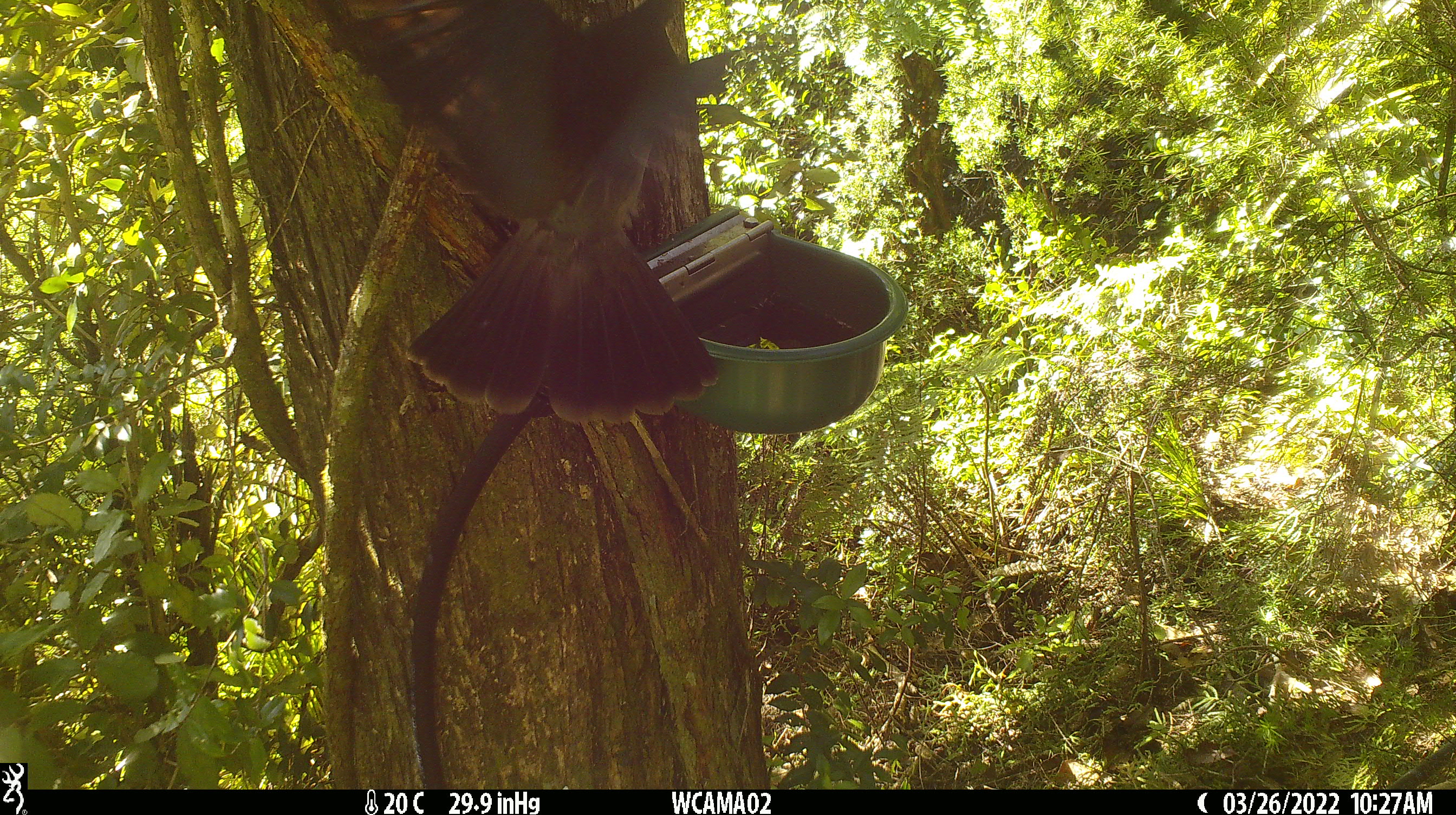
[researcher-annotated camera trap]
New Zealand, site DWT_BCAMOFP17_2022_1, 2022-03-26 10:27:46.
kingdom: Animalia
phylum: Chordata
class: Aves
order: Columbiformes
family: Columbidae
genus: Hemiphaga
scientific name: Hemiphaga novaeseelandiae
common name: new zealand pigeon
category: kereru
Kereru (new zealand pigeon) (Hemiphaga novaeseelandiae).